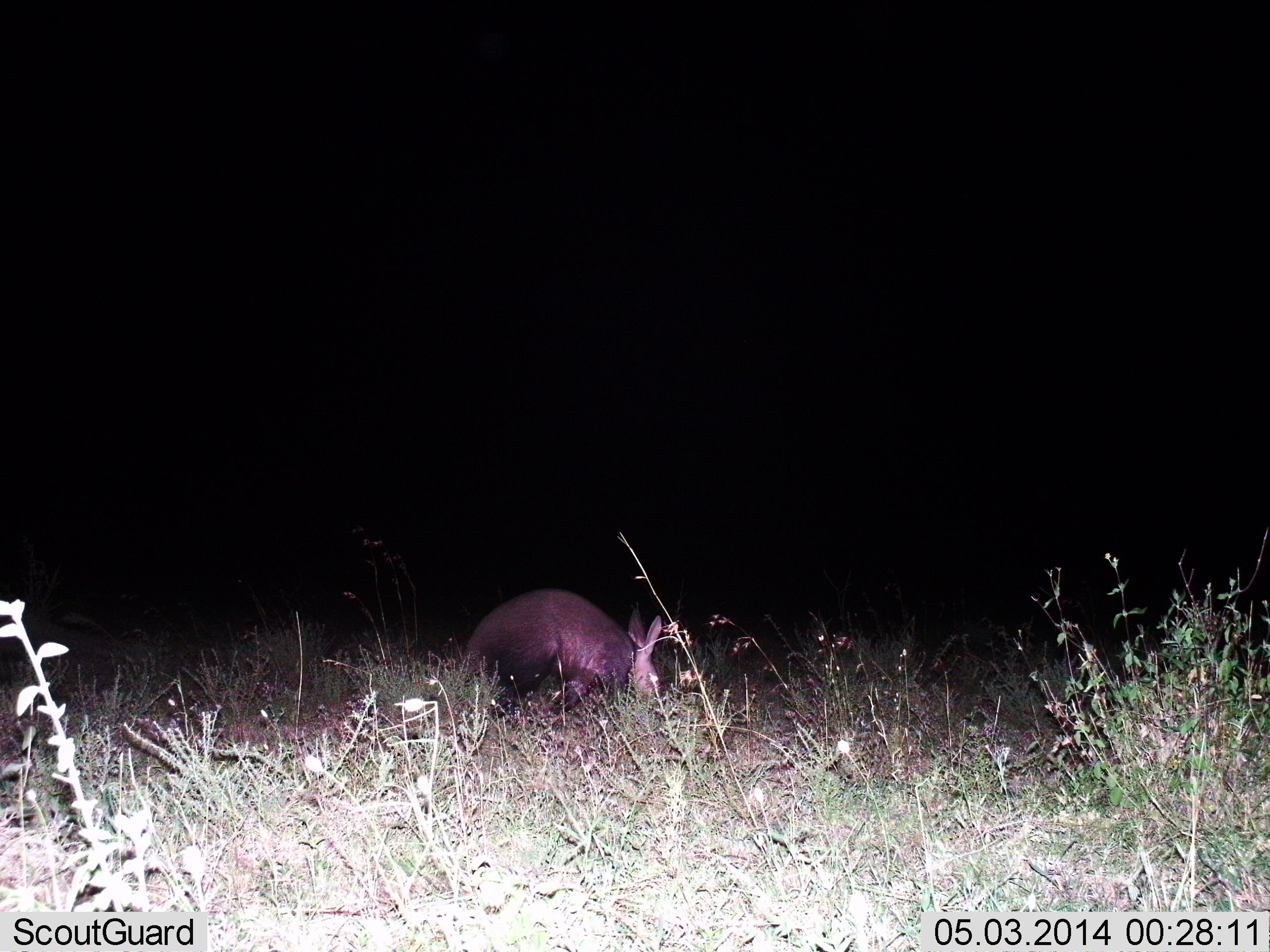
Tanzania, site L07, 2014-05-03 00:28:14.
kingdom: Animalia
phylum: Chordata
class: Mammalia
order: Tubulidentata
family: Orycteropodidae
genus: Orycteropus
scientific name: Orycteropus afer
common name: aardvark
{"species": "aardvark (Orycteropus afer)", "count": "1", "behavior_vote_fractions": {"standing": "20%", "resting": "0%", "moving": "50%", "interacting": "0%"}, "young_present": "0%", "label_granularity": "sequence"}